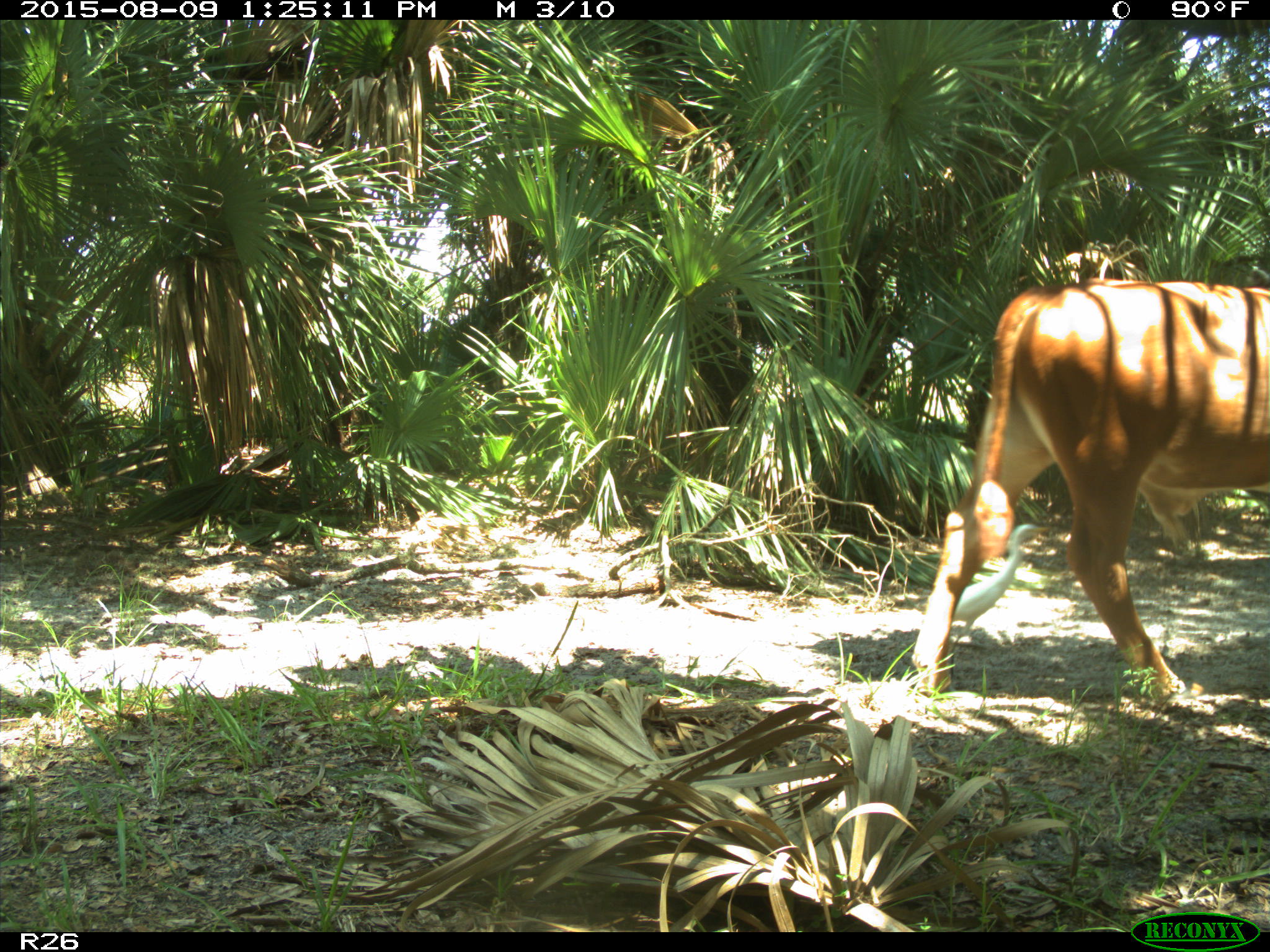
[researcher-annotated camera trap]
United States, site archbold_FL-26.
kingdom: Animalia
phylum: Chordata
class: Mammalia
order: Artiodactyla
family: Bovidae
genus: Bos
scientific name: Bos taurus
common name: domestic cow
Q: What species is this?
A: Bos taurus (domestic cow).